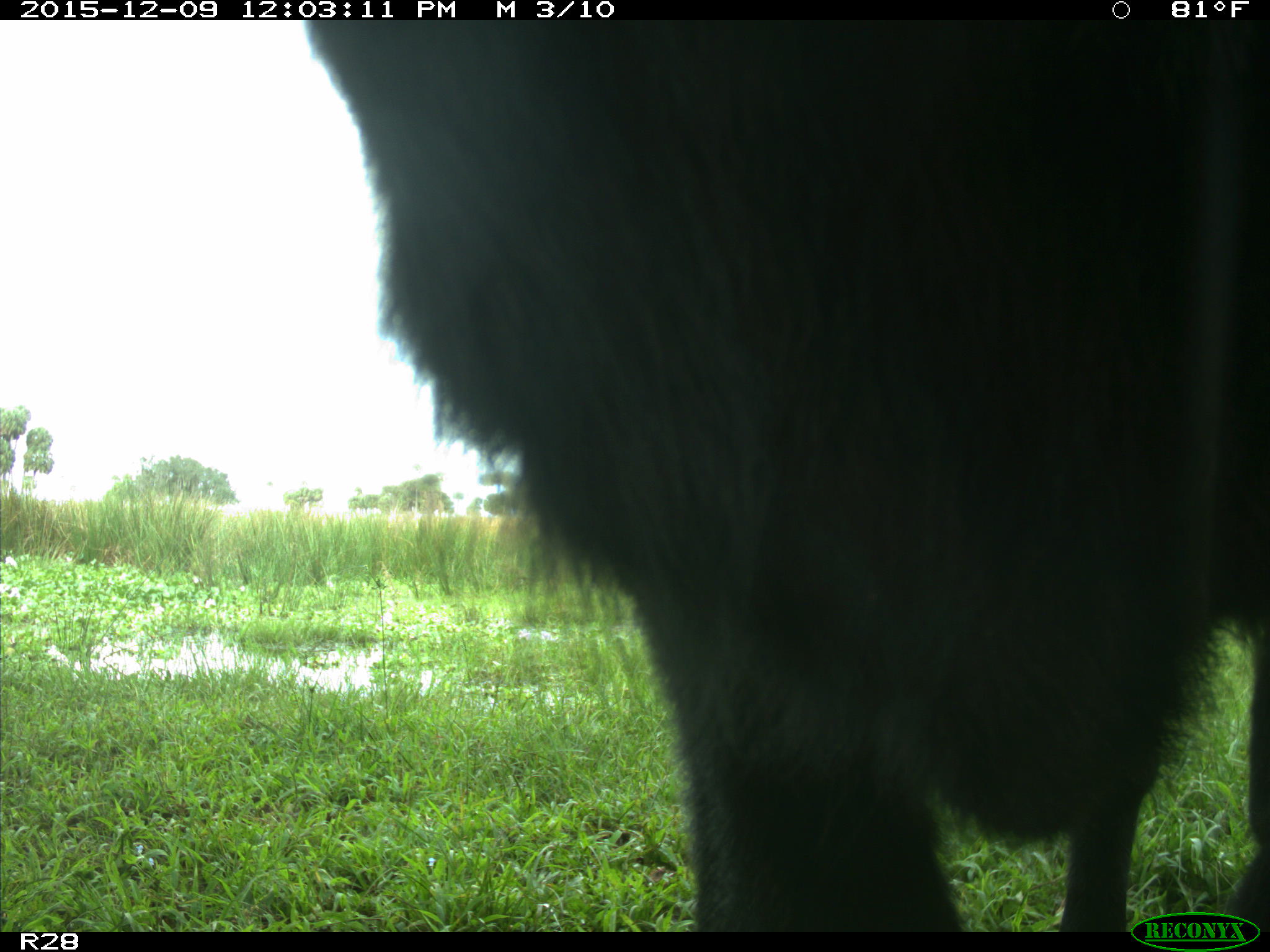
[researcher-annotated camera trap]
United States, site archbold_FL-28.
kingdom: Animalia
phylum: Chordata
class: Mammalia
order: Artiodactyla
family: Bovidae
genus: Bos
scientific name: Bos taurus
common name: domestic cow